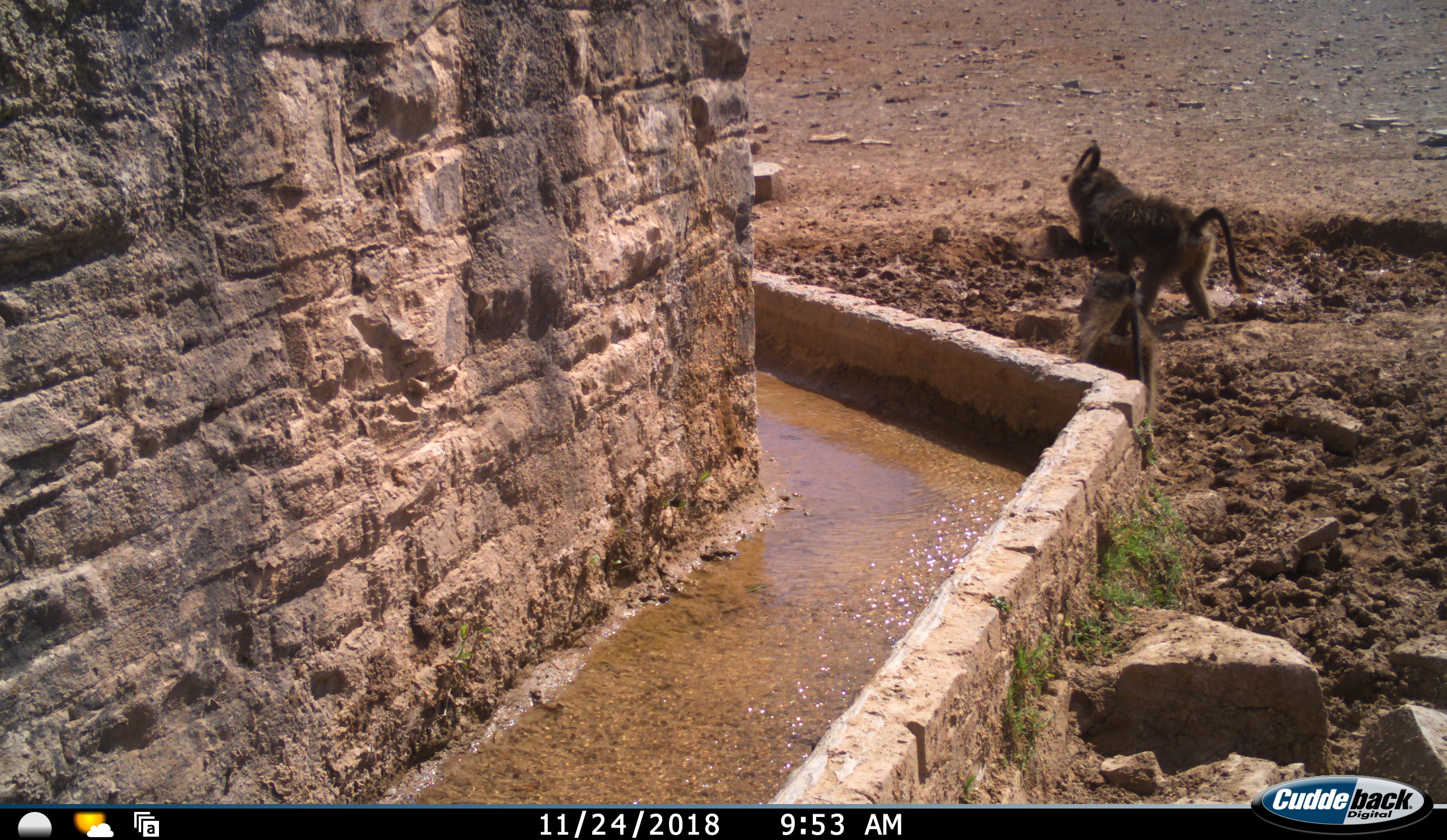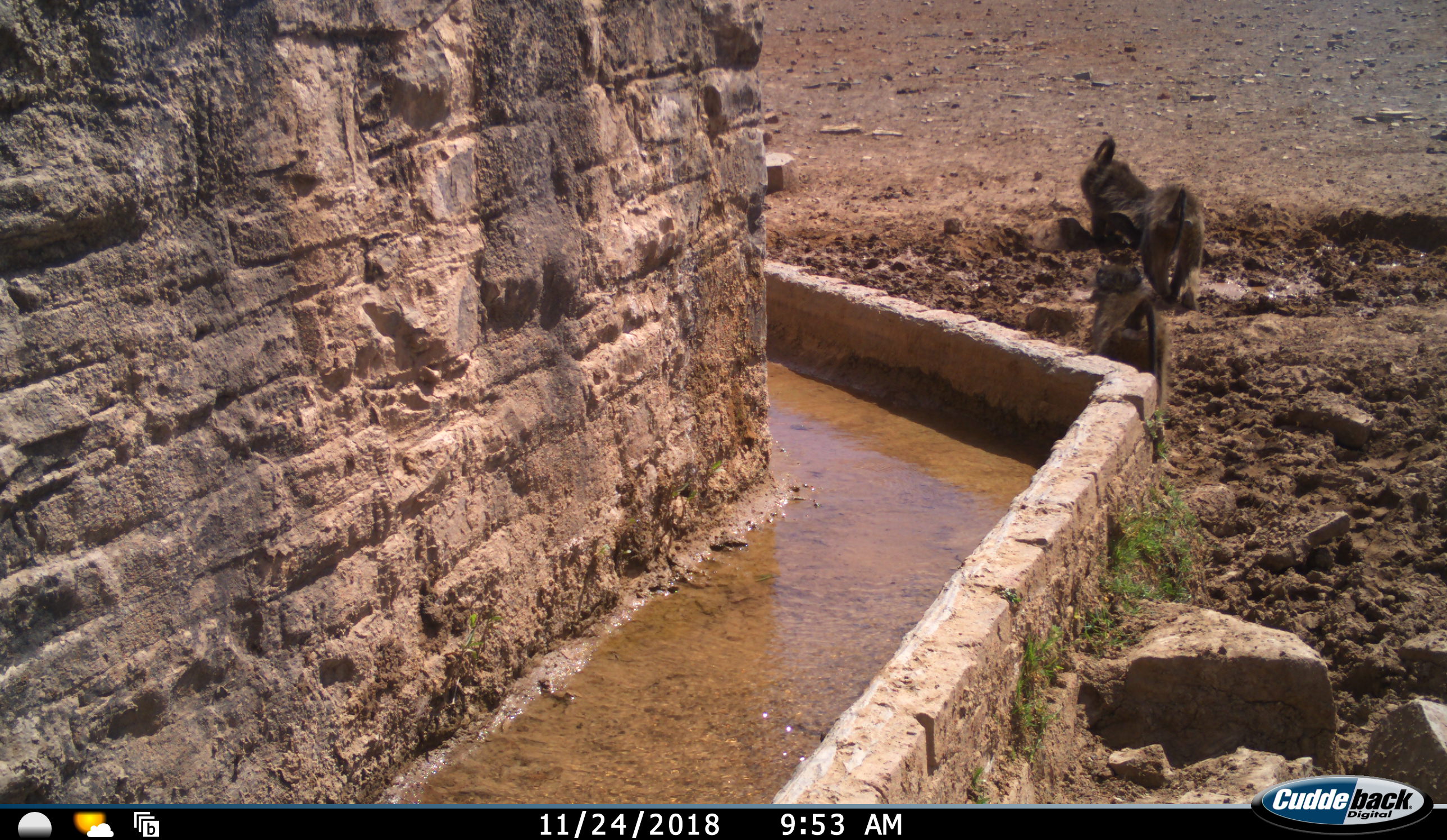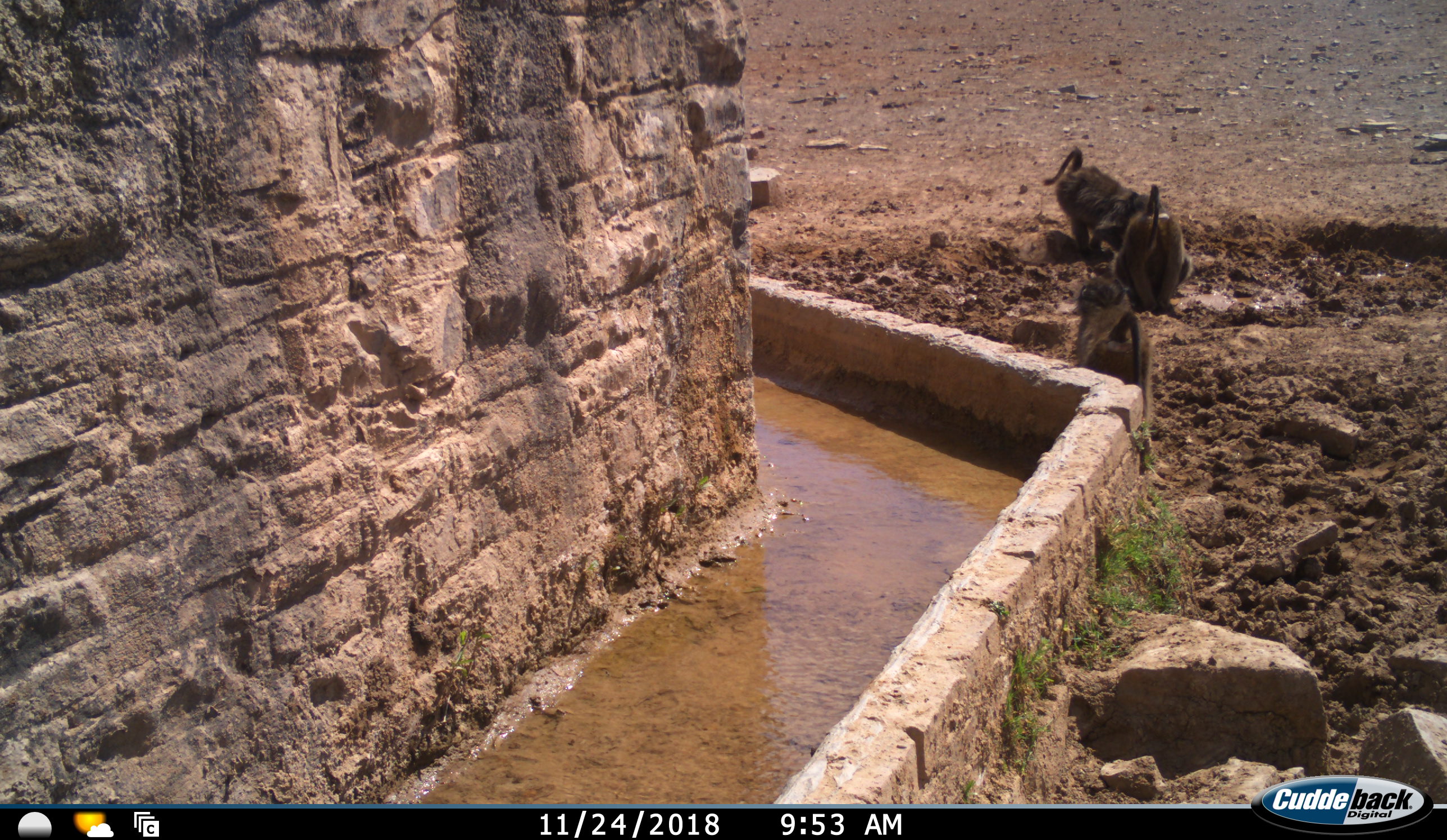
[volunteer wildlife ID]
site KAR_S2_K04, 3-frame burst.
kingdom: Animalia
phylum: Chordata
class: Mammalia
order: Primates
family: Cercopithecidae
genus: Papio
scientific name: Papio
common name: baboon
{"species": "baboon (Papio)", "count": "3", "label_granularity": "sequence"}